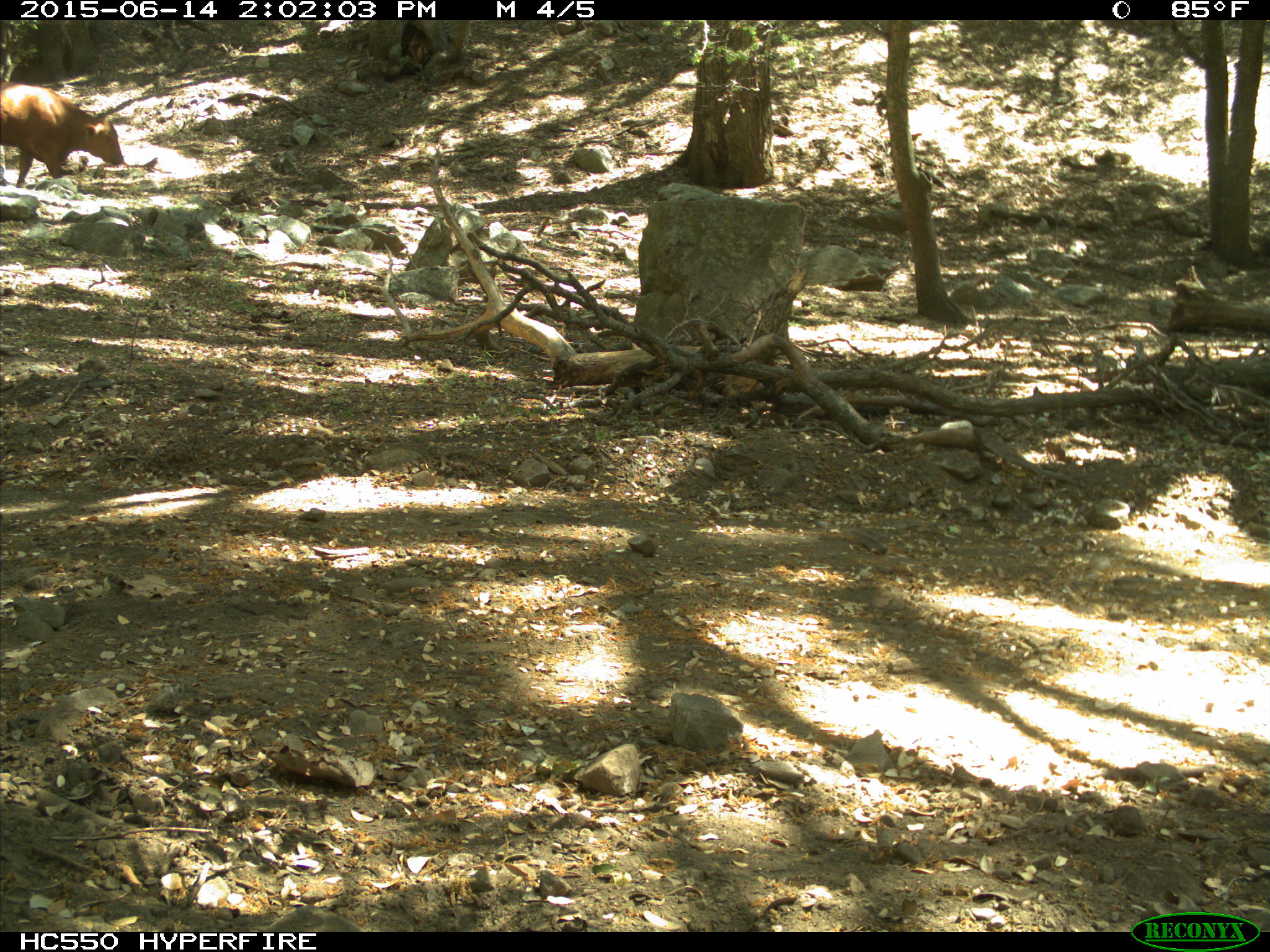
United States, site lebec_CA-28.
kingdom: Animalia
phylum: Chordata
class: Mammalia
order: Artiodactyla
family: Bovidae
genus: Bos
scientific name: Bos taurus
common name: domestic cow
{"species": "Bos taurus (domestic cow)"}